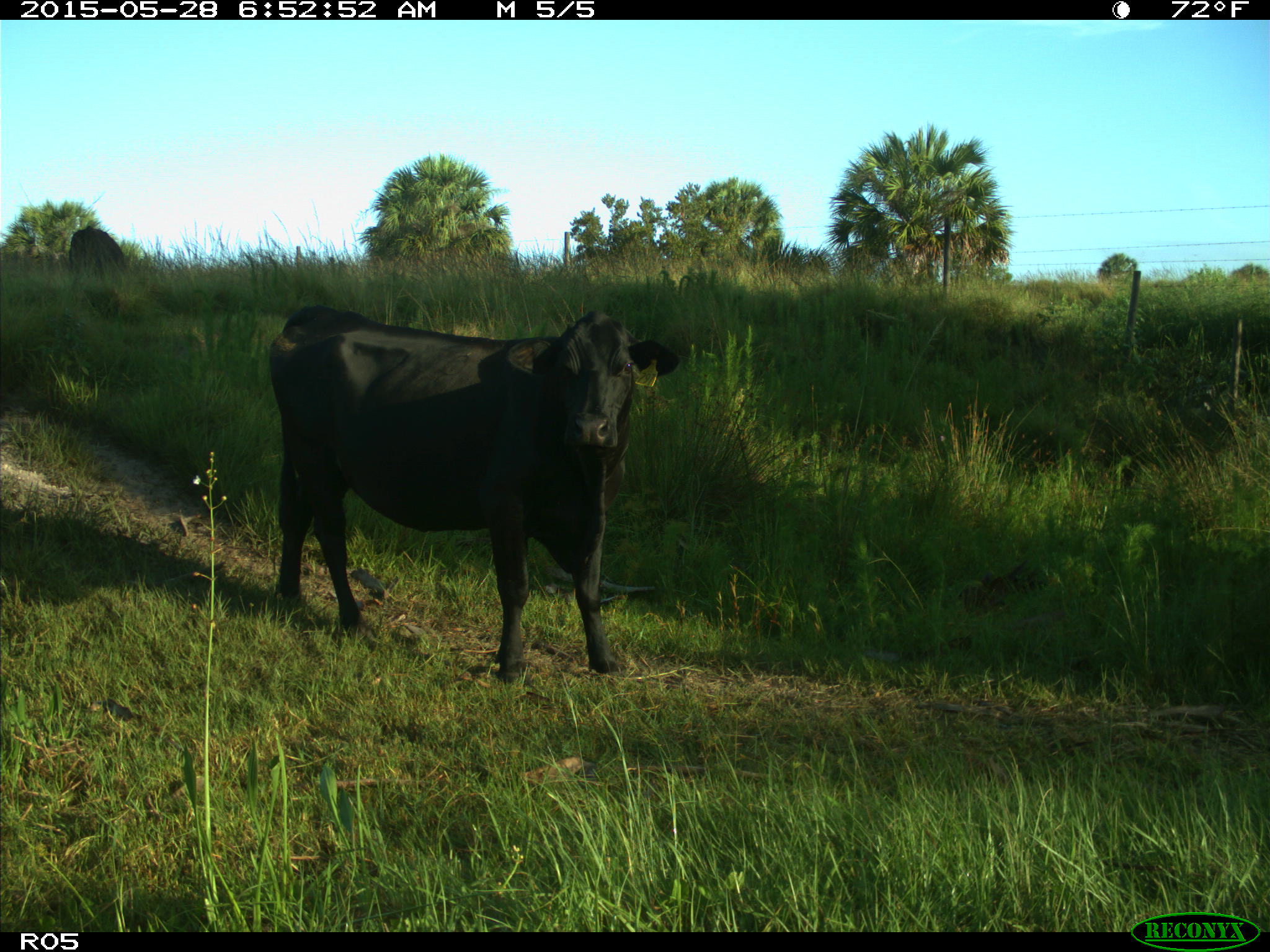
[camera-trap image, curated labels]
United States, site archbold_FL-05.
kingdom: Animalia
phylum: Chordata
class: Mammalia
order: Artiodactyla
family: Bovidae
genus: Bos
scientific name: Bos taurus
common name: domestic cow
Bos taurus (domestic cow).